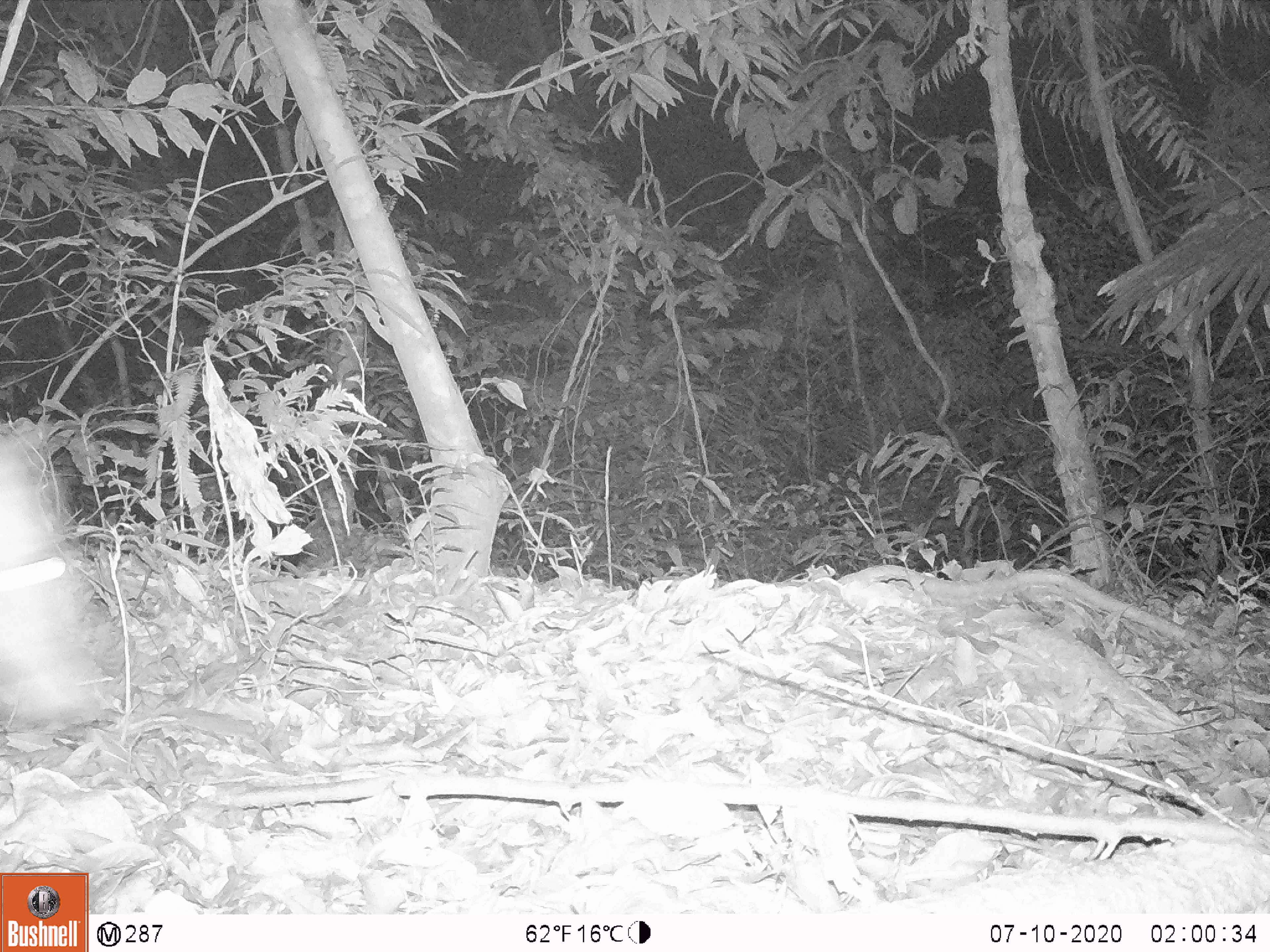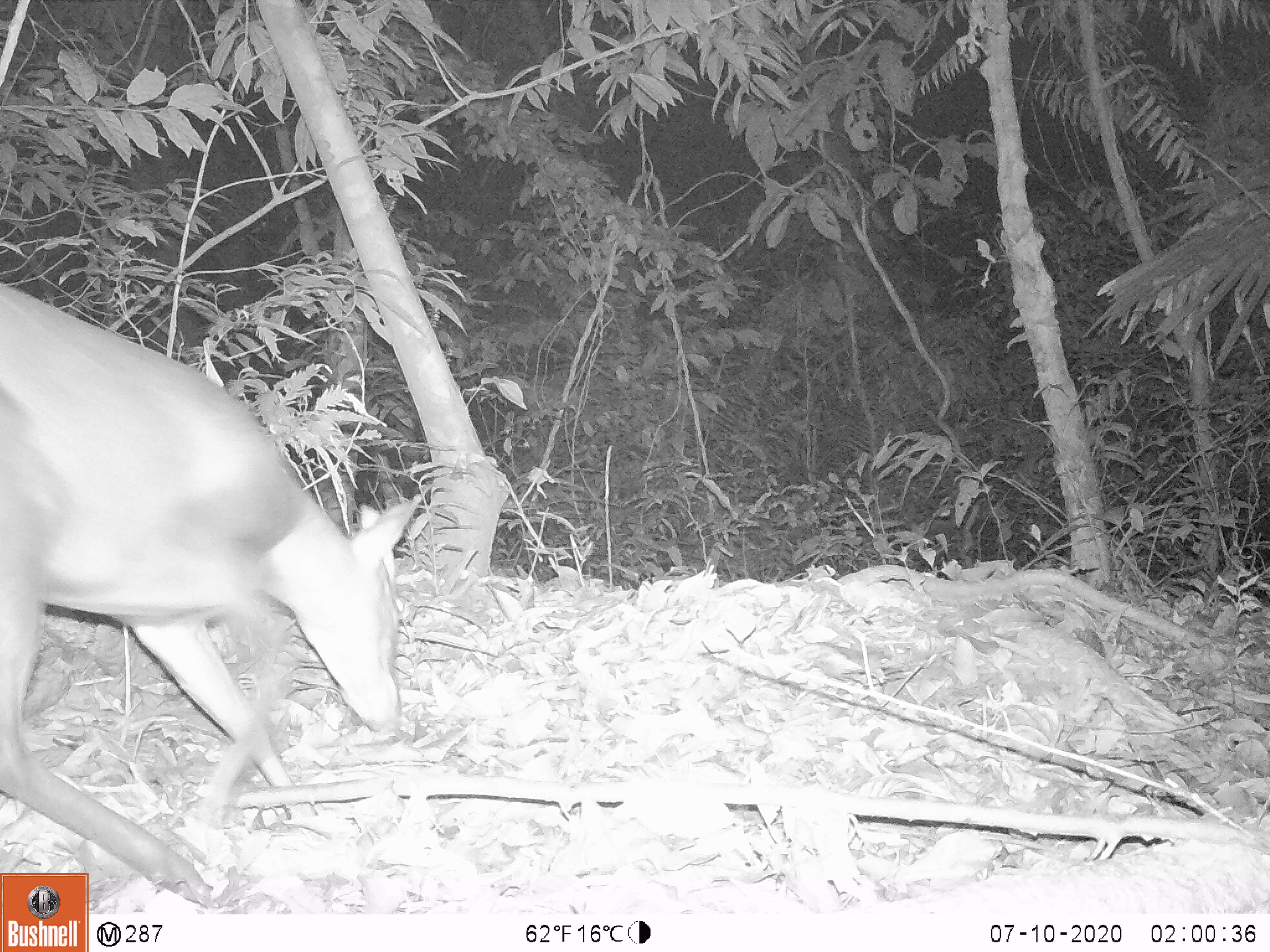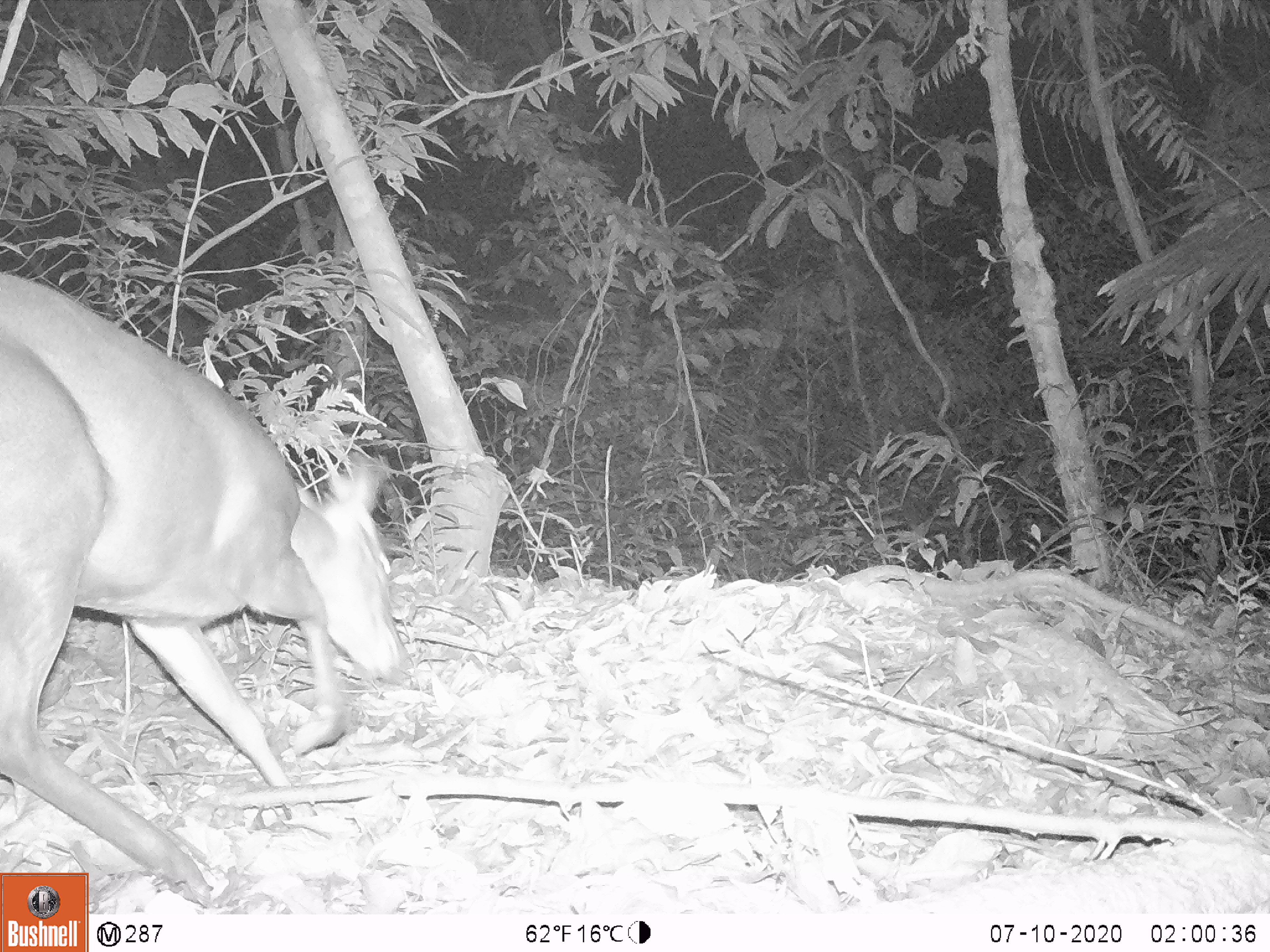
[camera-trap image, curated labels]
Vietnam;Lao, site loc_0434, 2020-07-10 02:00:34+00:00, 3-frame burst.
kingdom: Animalia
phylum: Chordata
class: Mammalia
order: Artiodactyla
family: Cervidae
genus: Muntiacus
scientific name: Muntiacus rooseveltorum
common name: roosevelt's muntjac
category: roosevelts muntjac group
Roosevelts muntjac group (roosevelt's muntjac) (Muntiacus rooseveltorum). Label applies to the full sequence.